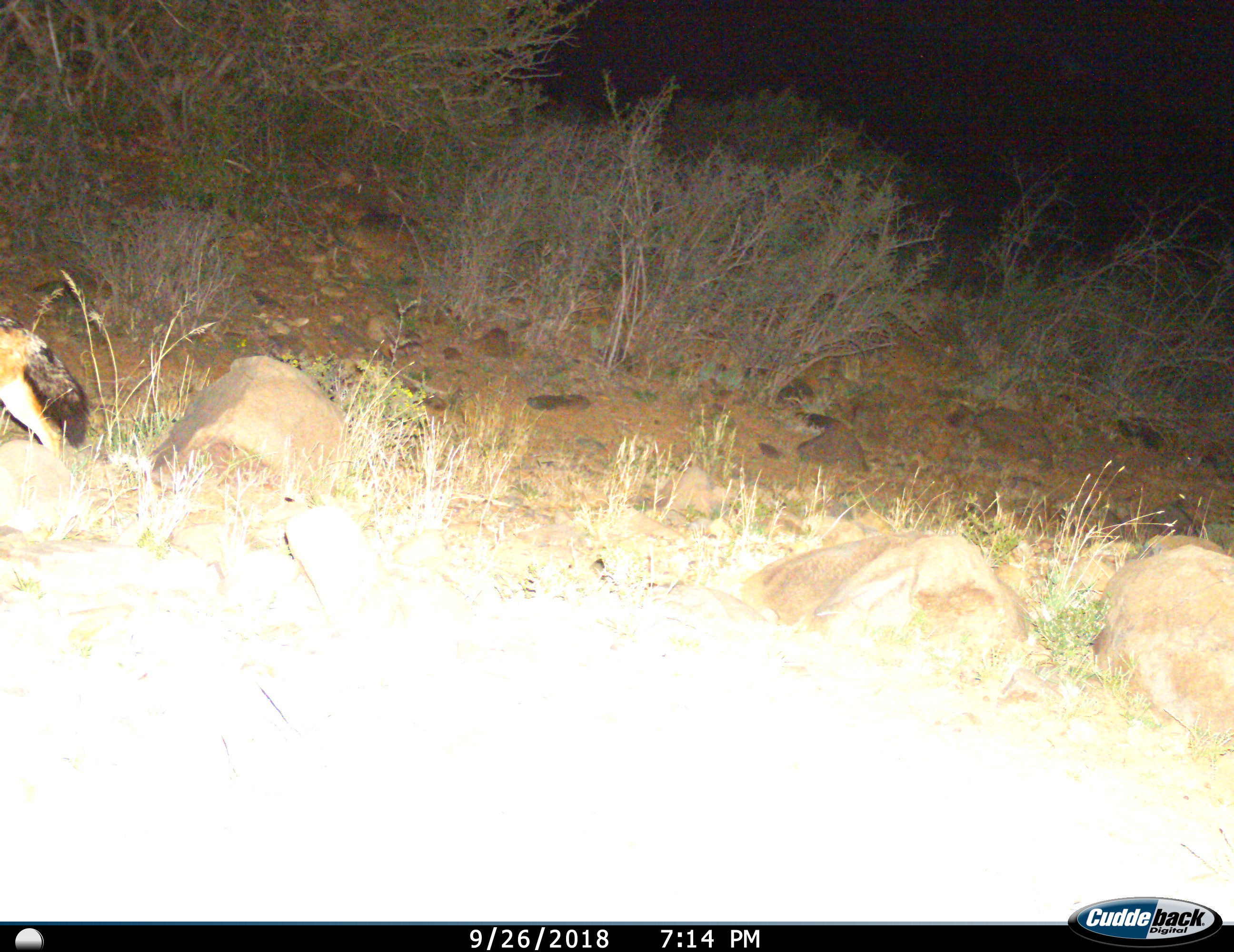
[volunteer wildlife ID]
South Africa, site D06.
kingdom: Animalia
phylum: Chordata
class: Mammalia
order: Carnivora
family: Canidae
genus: Lupulella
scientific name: Lupulella mesomelas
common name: black-backed jackal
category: jackalblackbacked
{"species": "jackalblackbacked (black-backed jackal) (Lupulella mesomelas)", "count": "1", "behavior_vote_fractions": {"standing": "0%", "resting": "20%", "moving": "80%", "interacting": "0%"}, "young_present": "0%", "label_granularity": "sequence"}